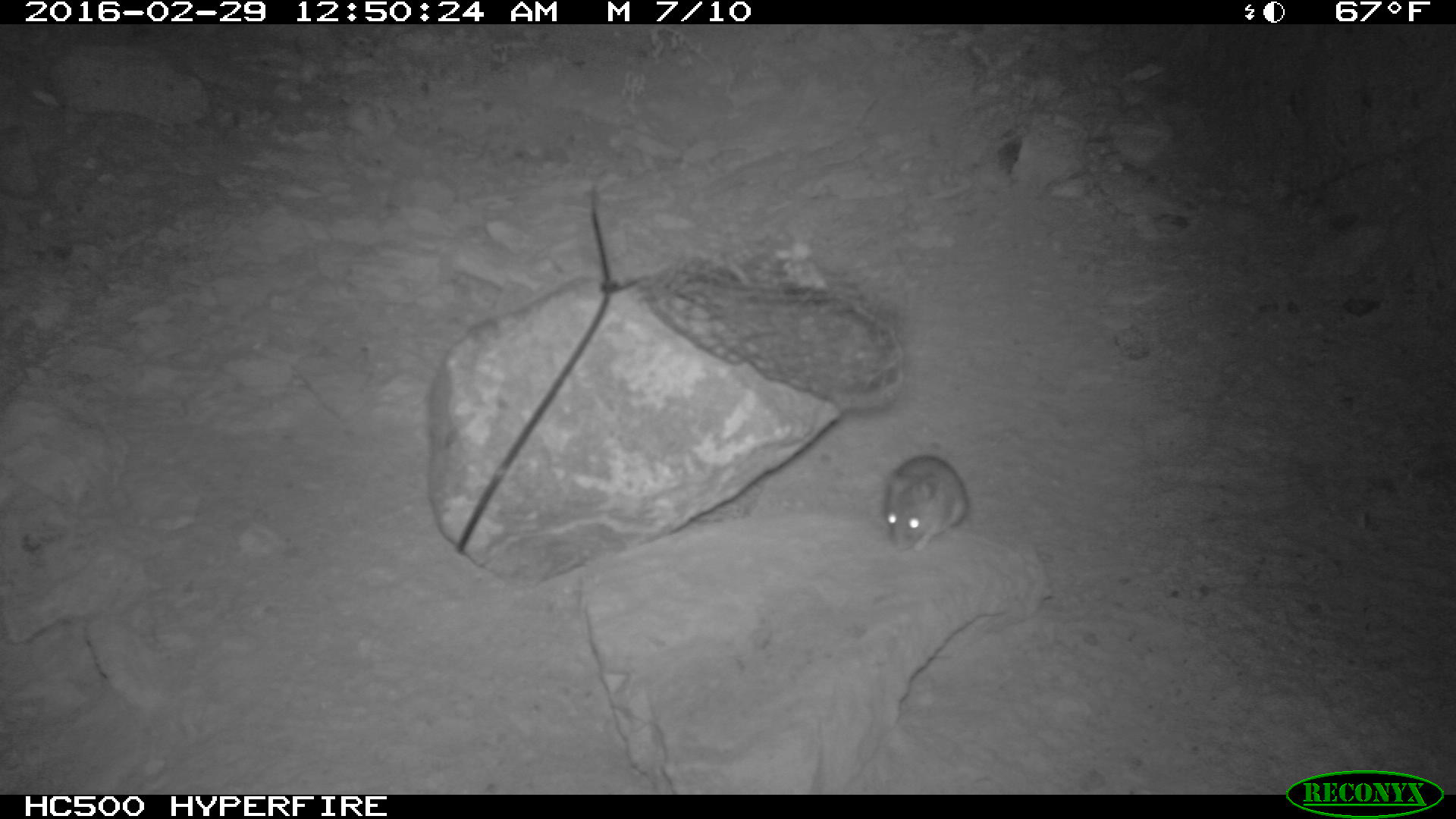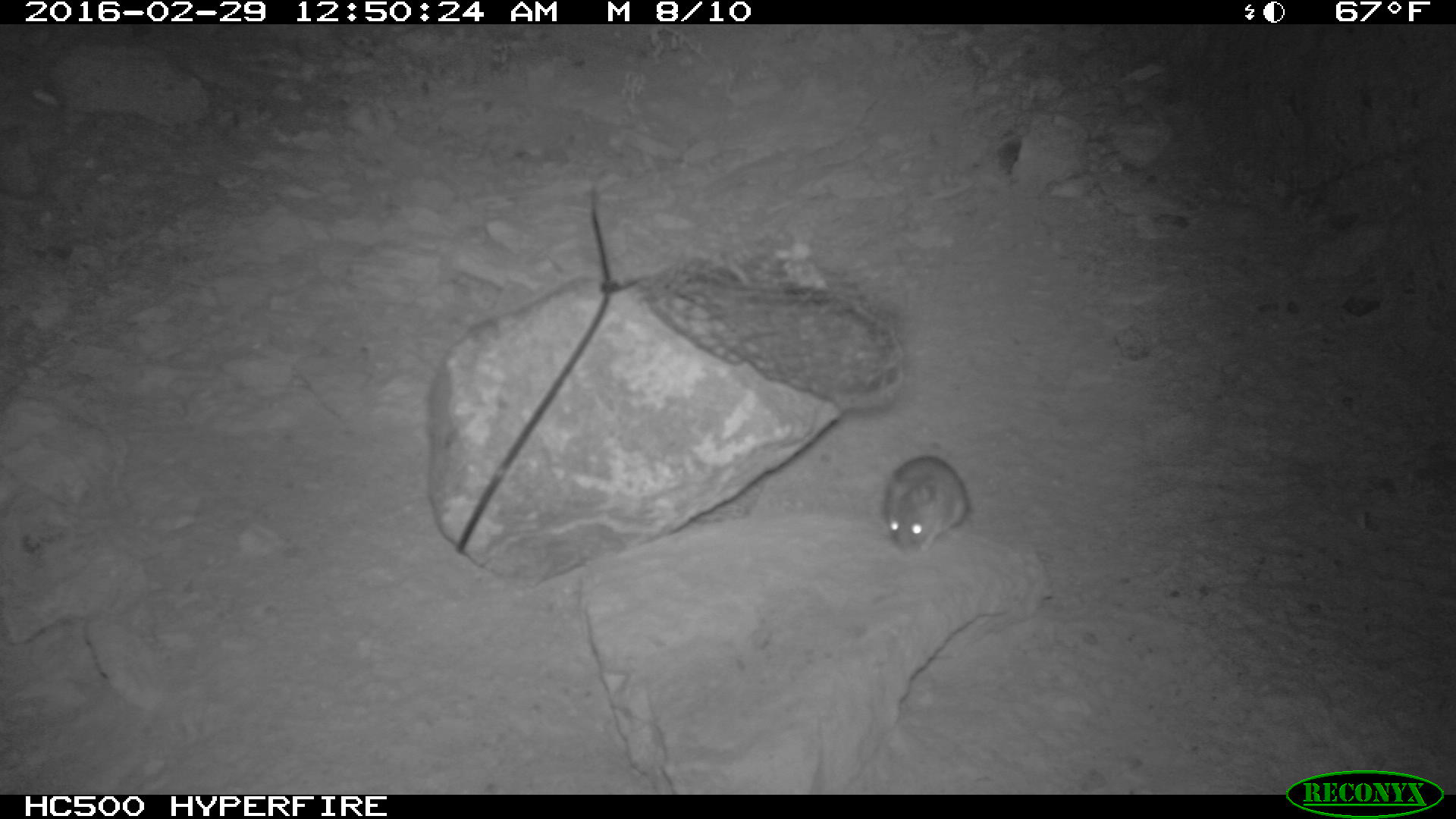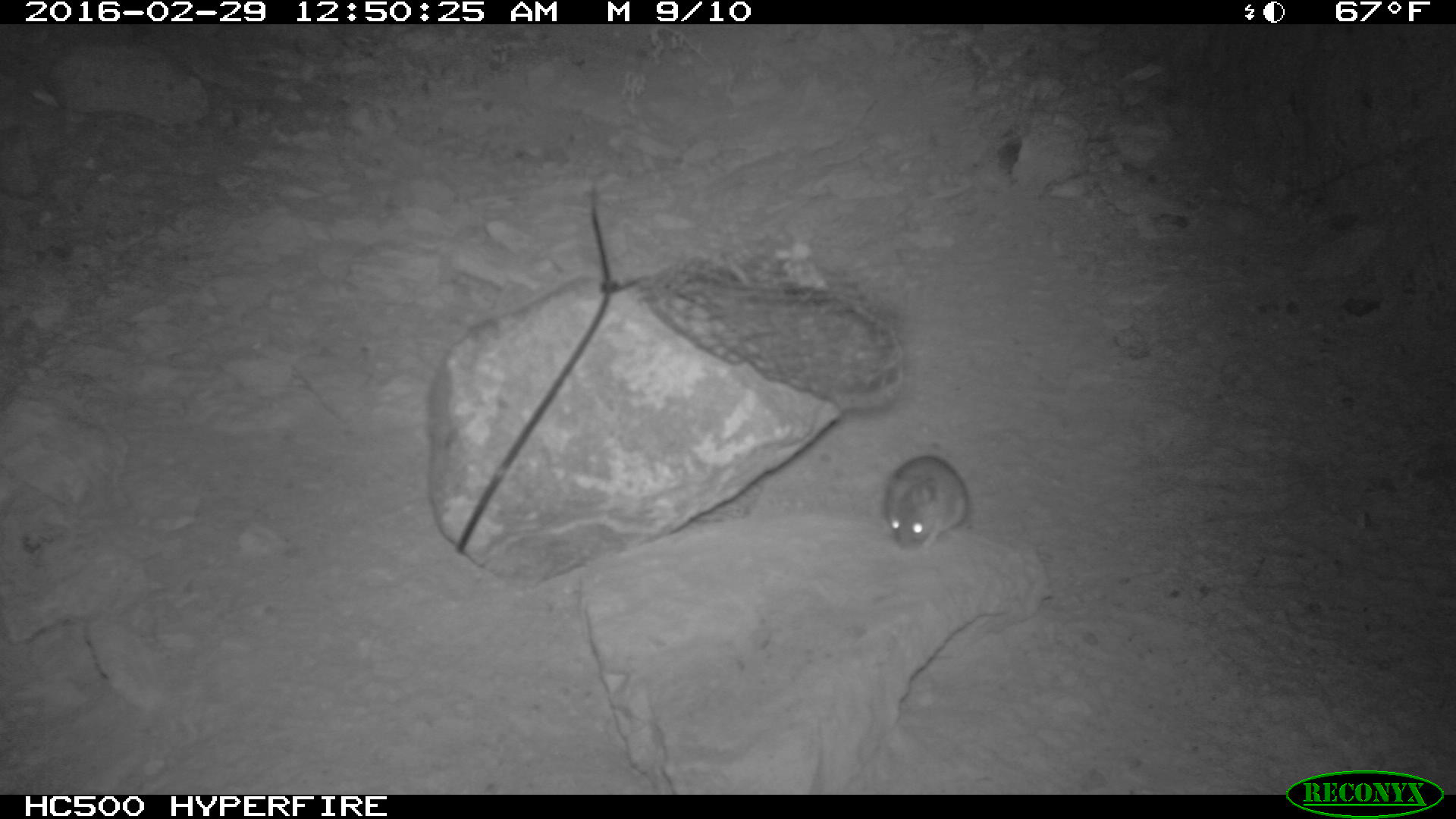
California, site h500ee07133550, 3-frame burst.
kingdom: Animalia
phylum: Chordata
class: Mammalia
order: Rodentia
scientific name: Rodentia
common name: rodent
Rodent (Rodentia).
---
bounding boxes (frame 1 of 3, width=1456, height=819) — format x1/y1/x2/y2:
rodent: 886/451/968/552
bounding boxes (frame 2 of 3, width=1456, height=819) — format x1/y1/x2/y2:
rodent: 882/454/970/553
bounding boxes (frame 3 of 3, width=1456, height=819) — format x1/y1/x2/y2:
rodent: 883/456/968/552